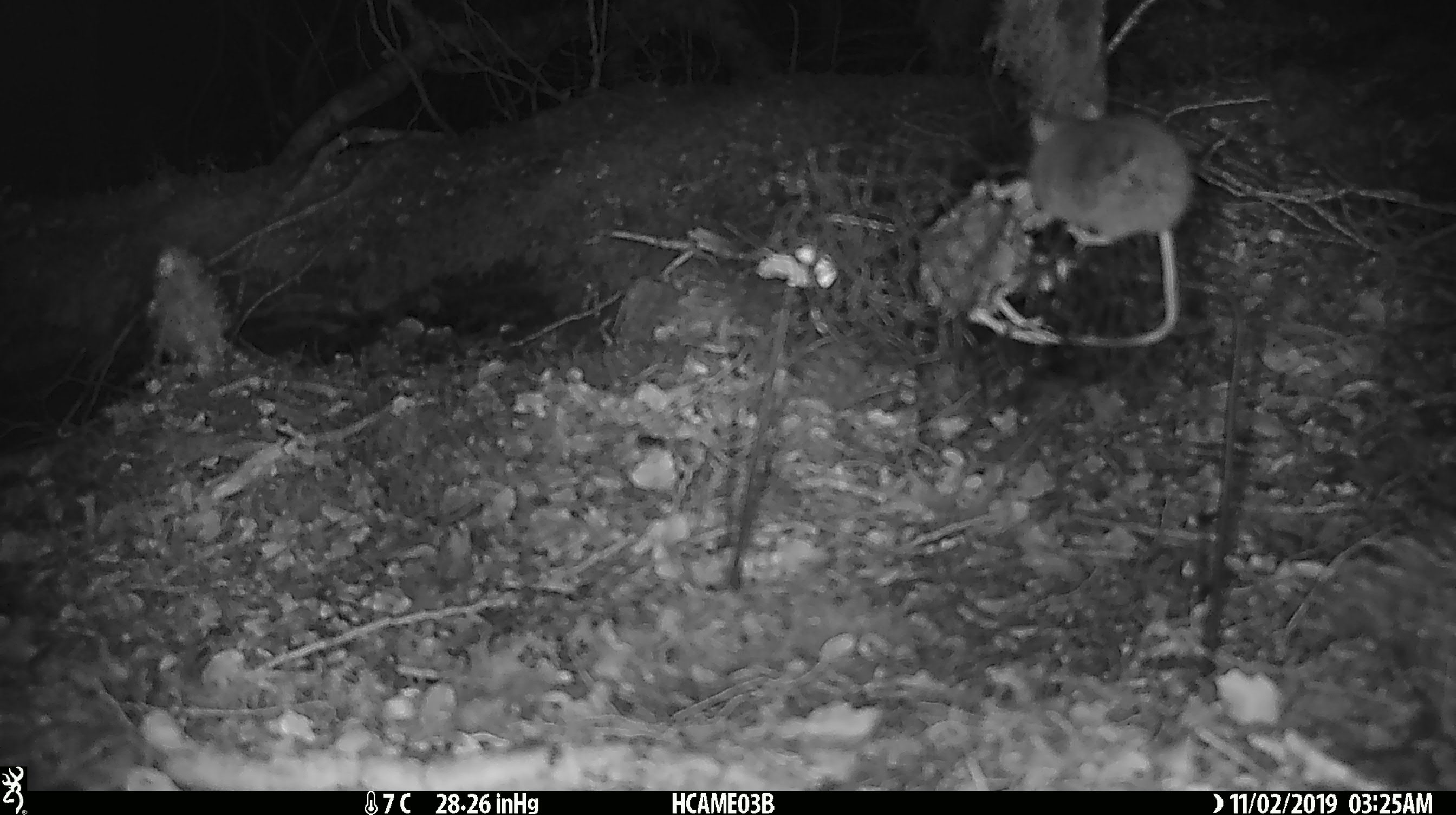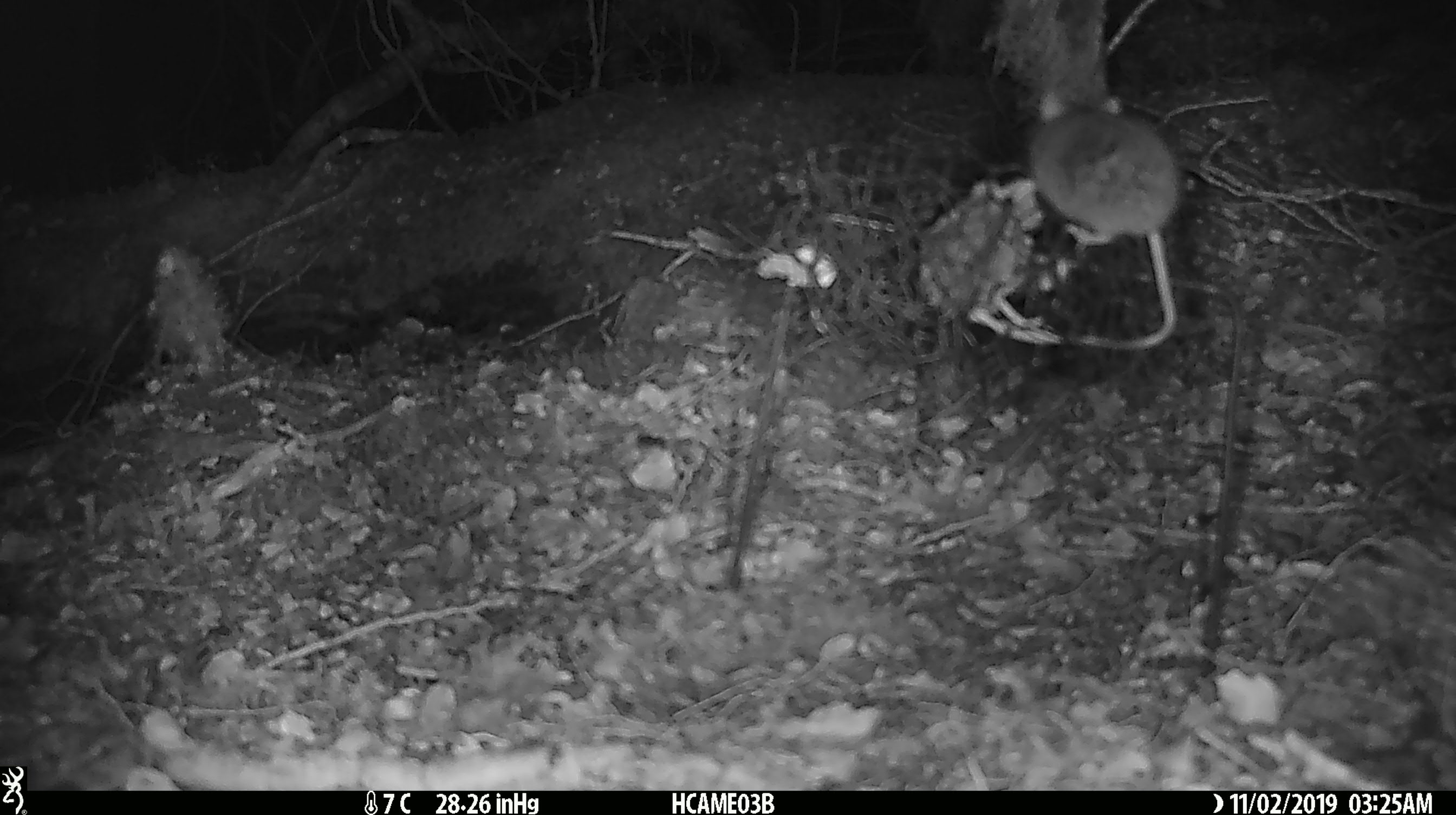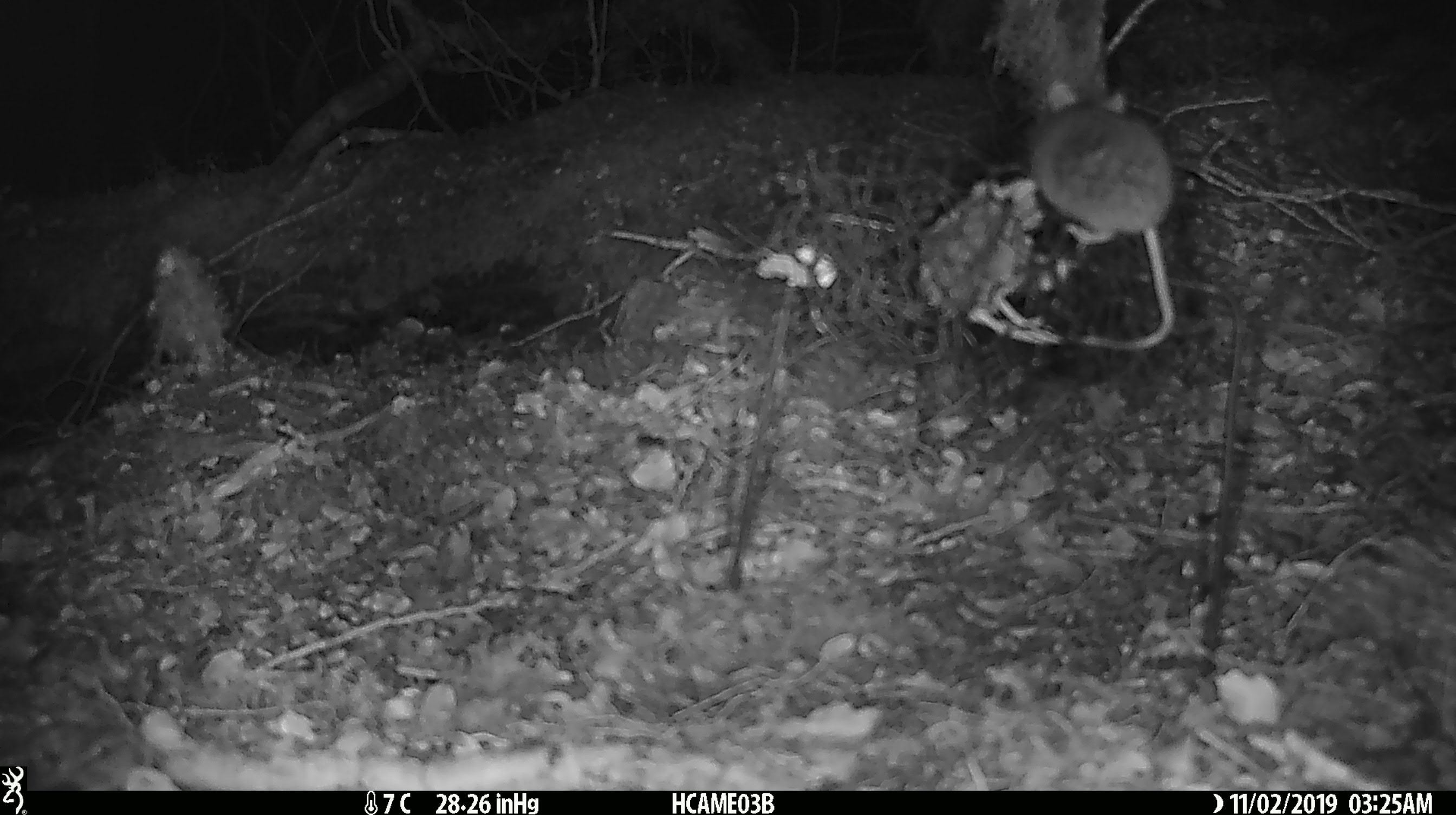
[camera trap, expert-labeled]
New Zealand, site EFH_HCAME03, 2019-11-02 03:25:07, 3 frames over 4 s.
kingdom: Animalia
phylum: Chordata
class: Mammalia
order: Rodentia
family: Muridae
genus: Mus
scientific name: Mus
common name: mouse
Mouse (Mus).